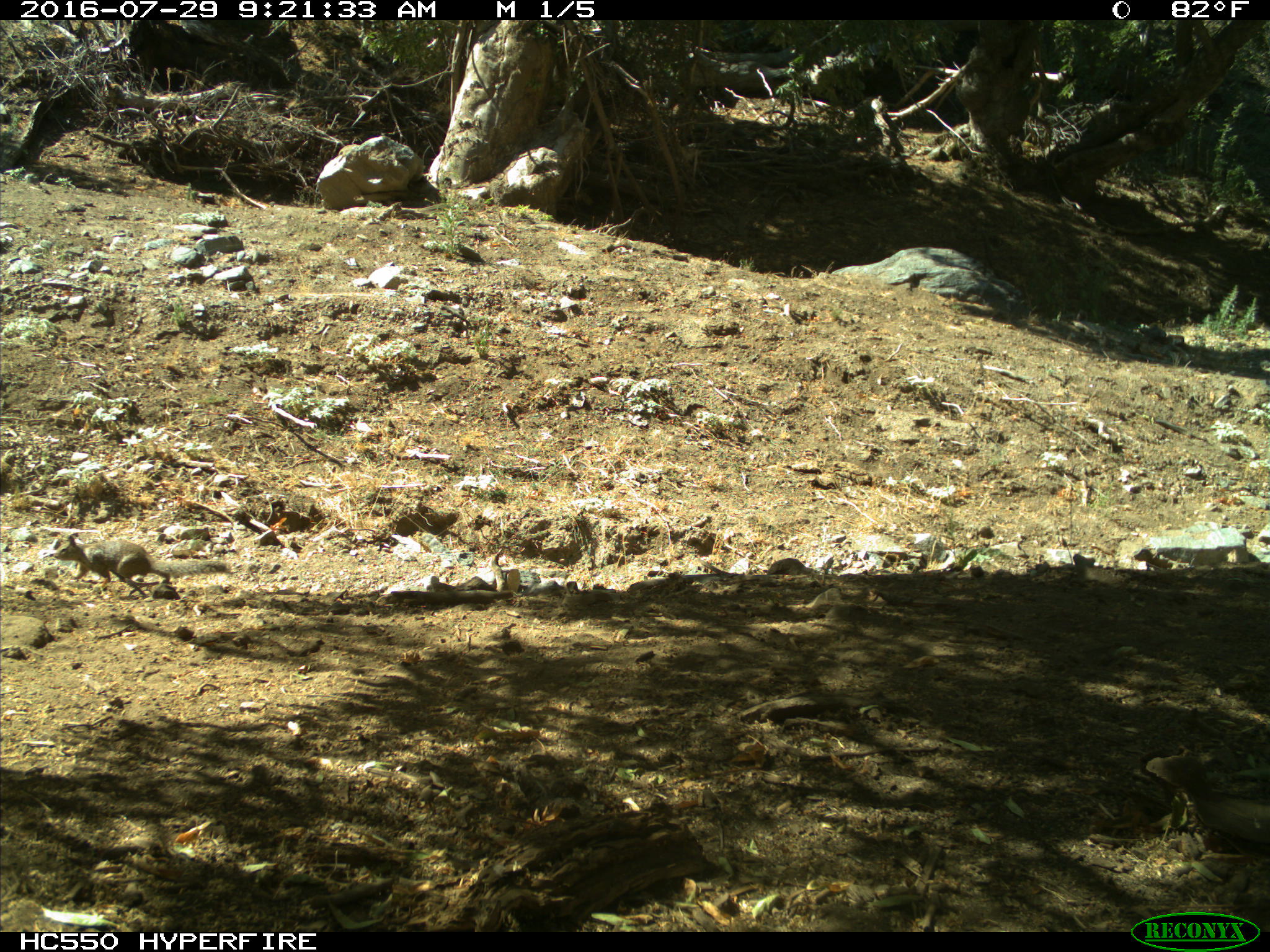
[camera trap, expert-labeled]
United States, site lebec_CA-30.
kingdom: Animalia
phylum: Chordata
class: Mammalia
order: Rodentia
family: Sciuridae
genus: Otospermophilus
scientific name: Otospermophilus beecheyi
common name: california ground squirrel